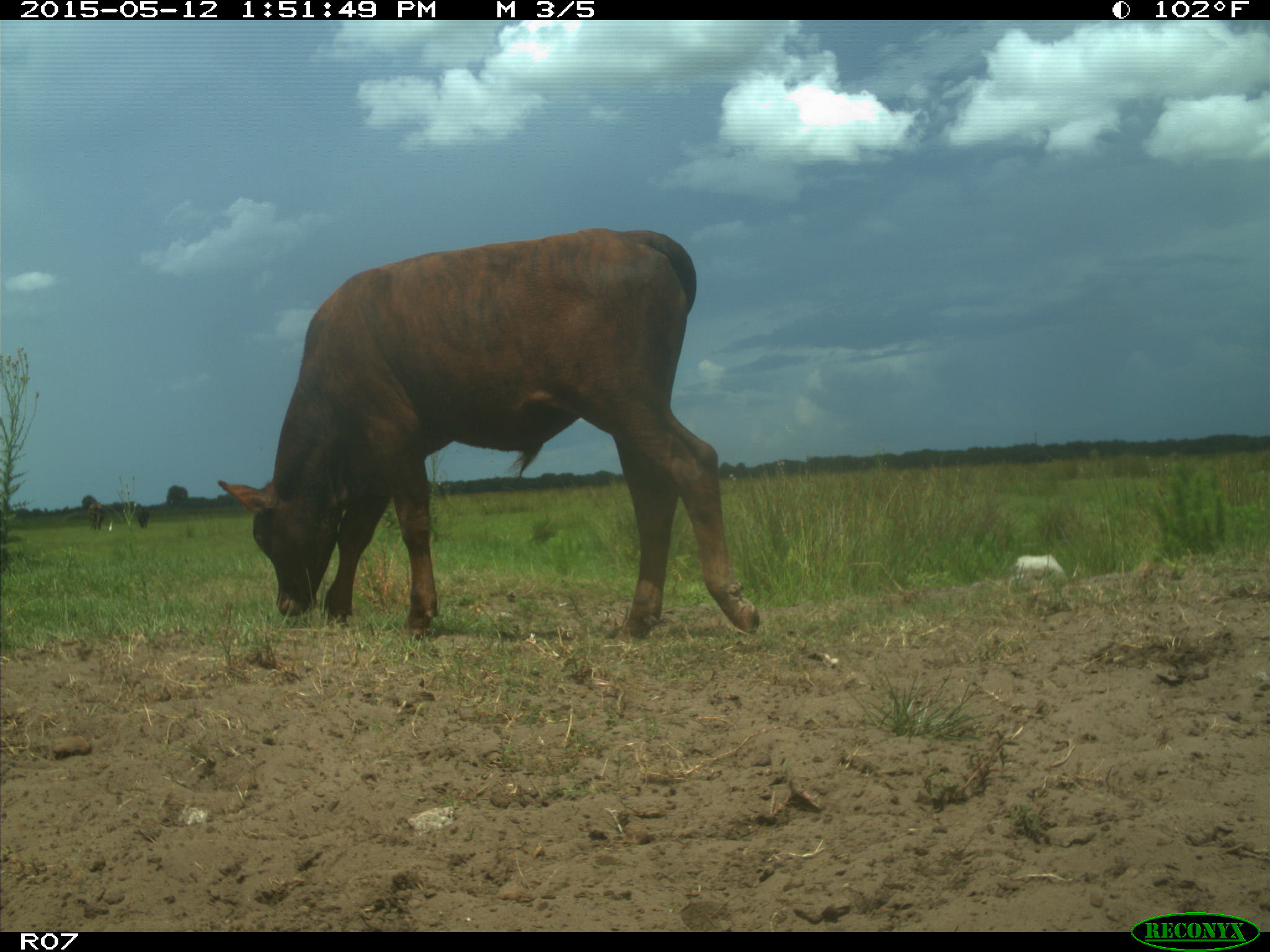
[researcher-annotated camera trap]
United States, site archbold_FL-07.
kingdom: Animalia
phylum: Chordata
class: Mammalia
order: Artiodactyla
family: Bovidae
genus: Bos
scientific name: Bos taurus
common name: domestic cow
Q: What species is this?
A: Bos taurus (domestic cow).